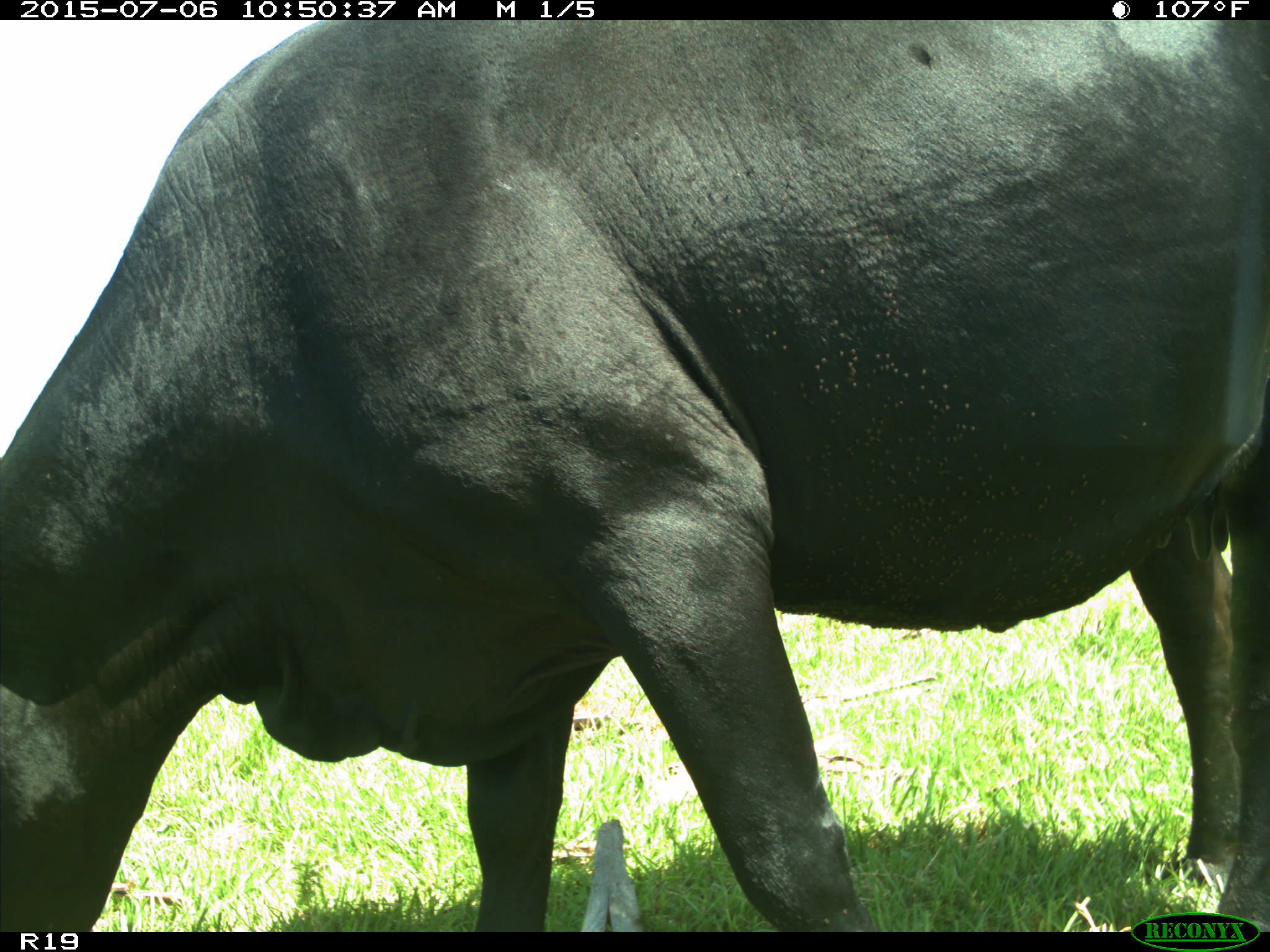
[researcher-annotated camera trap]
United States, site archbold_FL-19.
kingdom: Animalia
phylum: Chordata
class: Mammalia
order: Artiodactyla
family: Bovidae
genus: Bos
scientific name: Bos taurus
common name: domestic cow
Bos taurus (domestic cow).